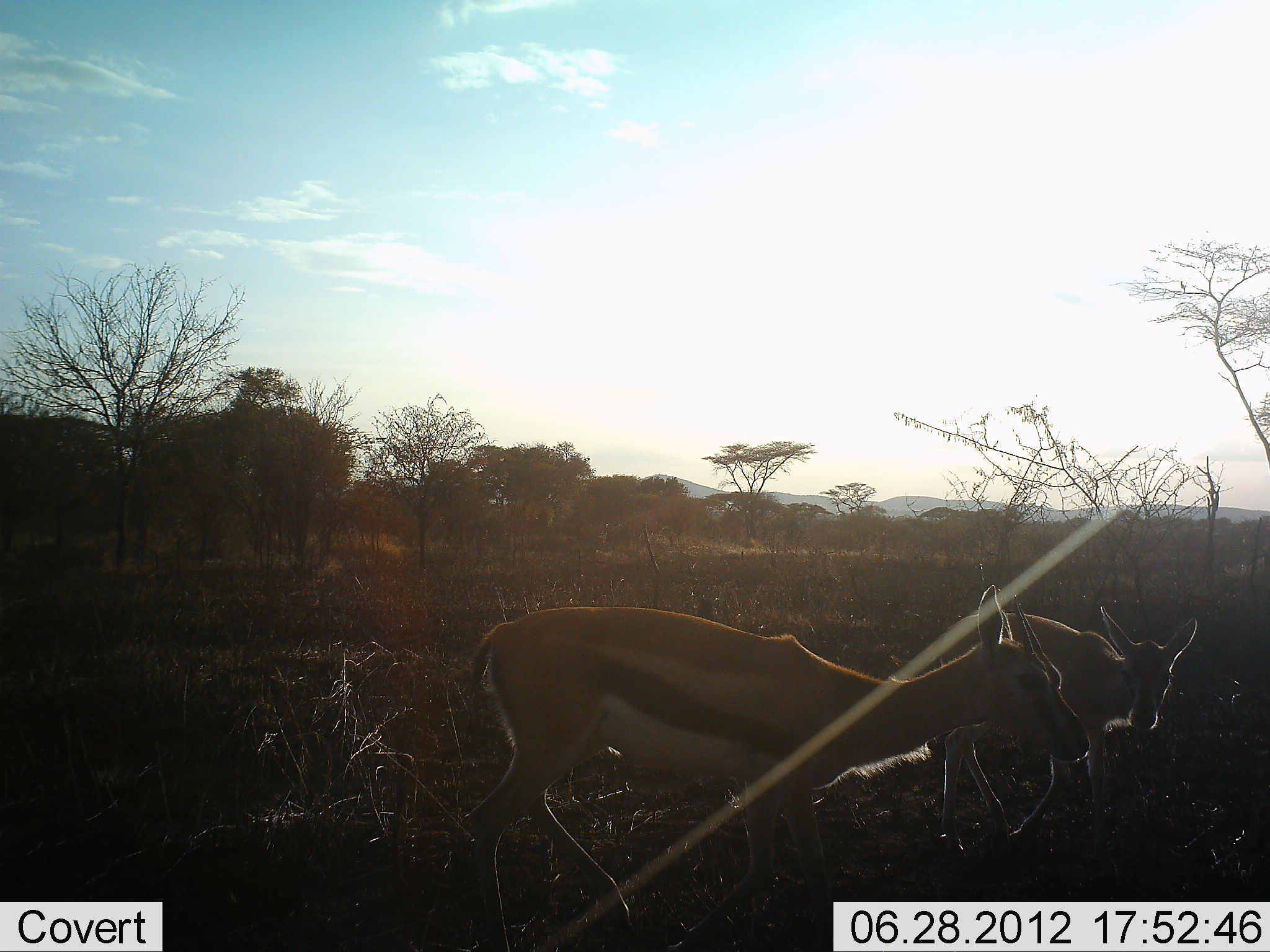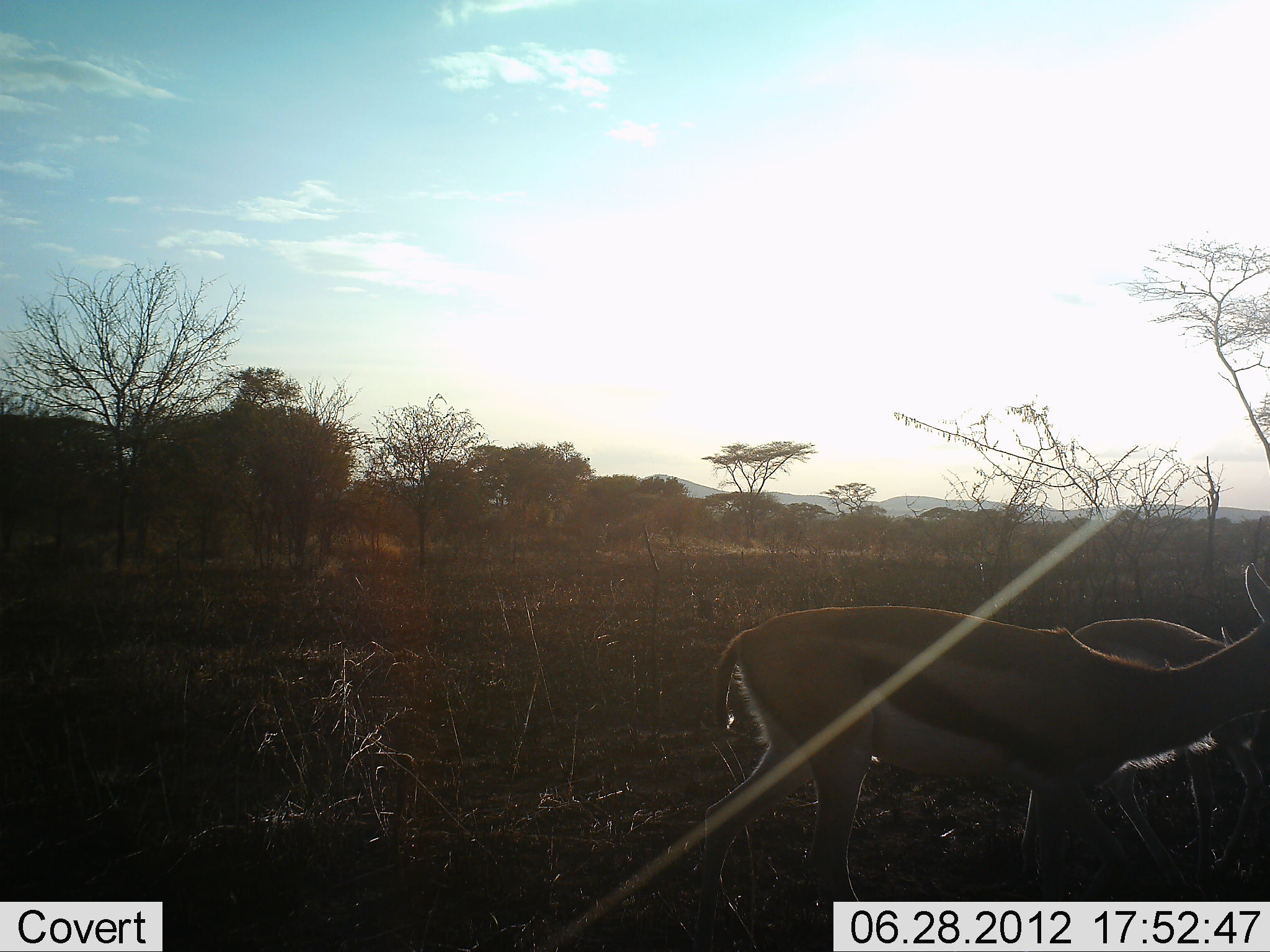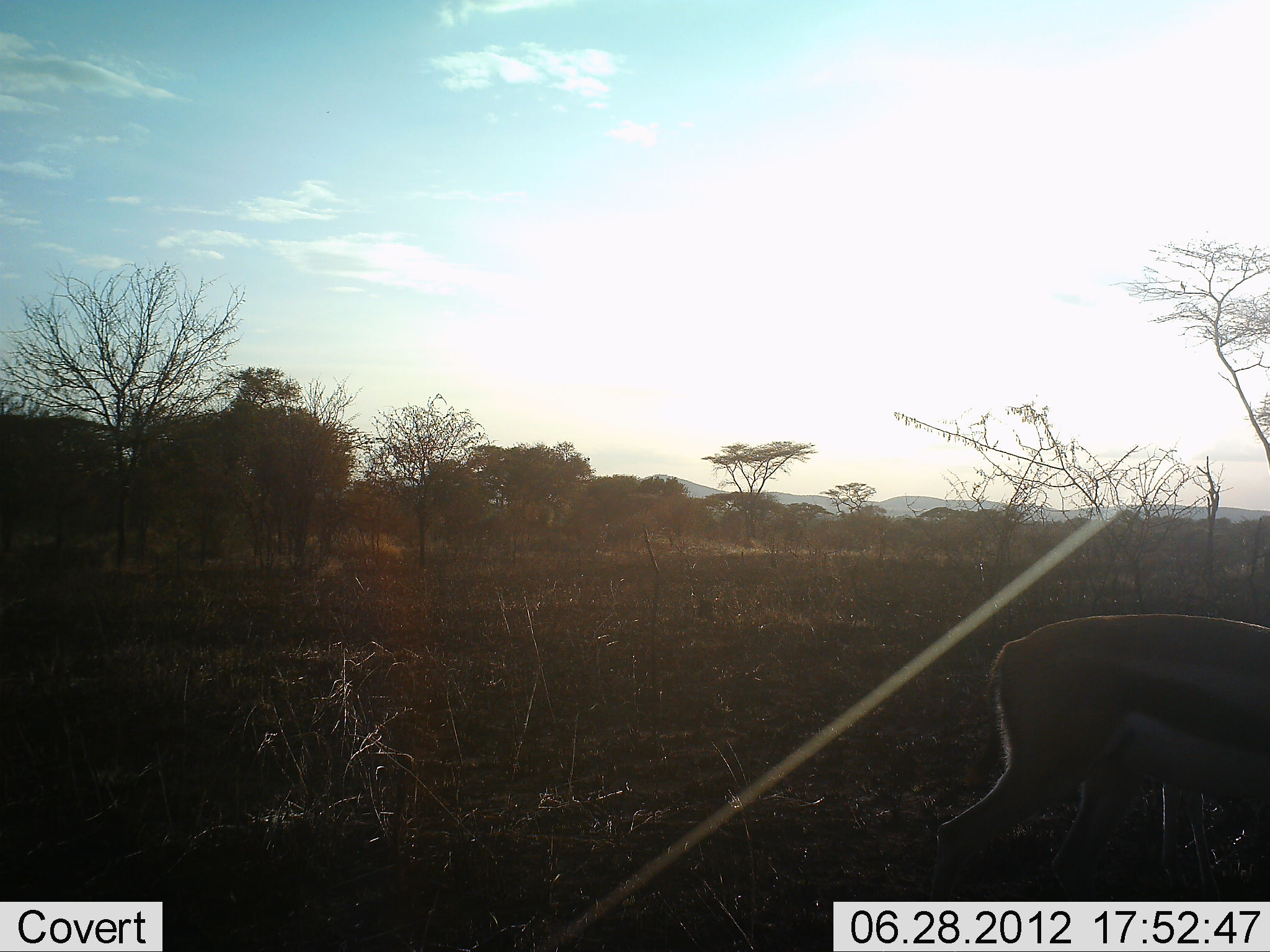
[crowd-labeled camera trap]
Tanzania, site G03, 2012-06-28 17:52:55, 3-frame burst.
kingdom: Animalia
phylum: Chordata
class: Mammalia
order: Artiodactyla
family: Bovidae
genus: Eudorcas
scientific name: Eudorcas thomsonii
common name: thomson's gazelle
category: gazellethomsons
Gazellethomsons (thomson's gazelle) (Eudorcas thomsonii), count 2. Behavior (volunteer vote fractions): standing 12%, resting 0%, moving 94%, interacting 12%. Young present (vote fraction): 29%. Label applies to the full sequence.